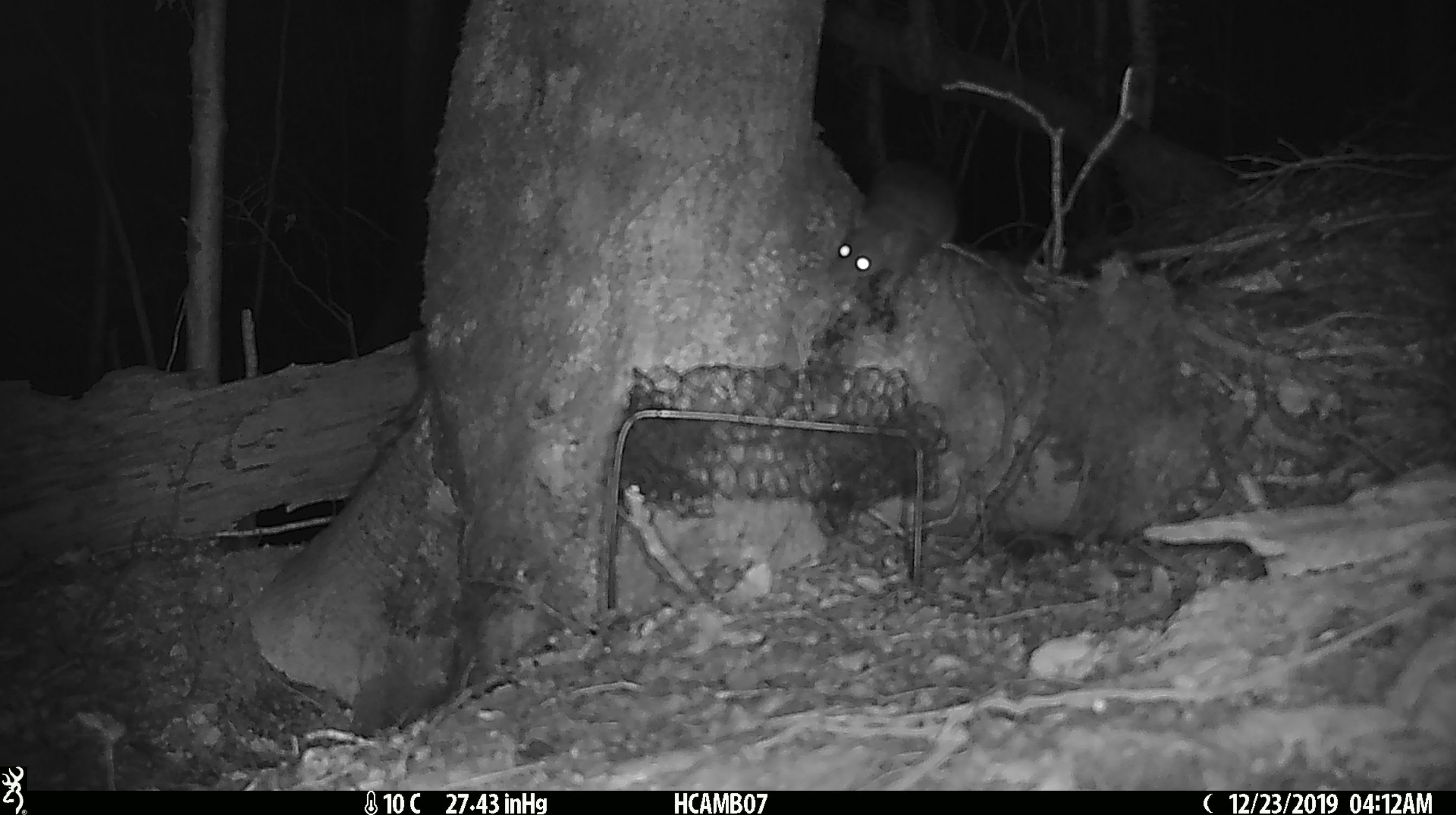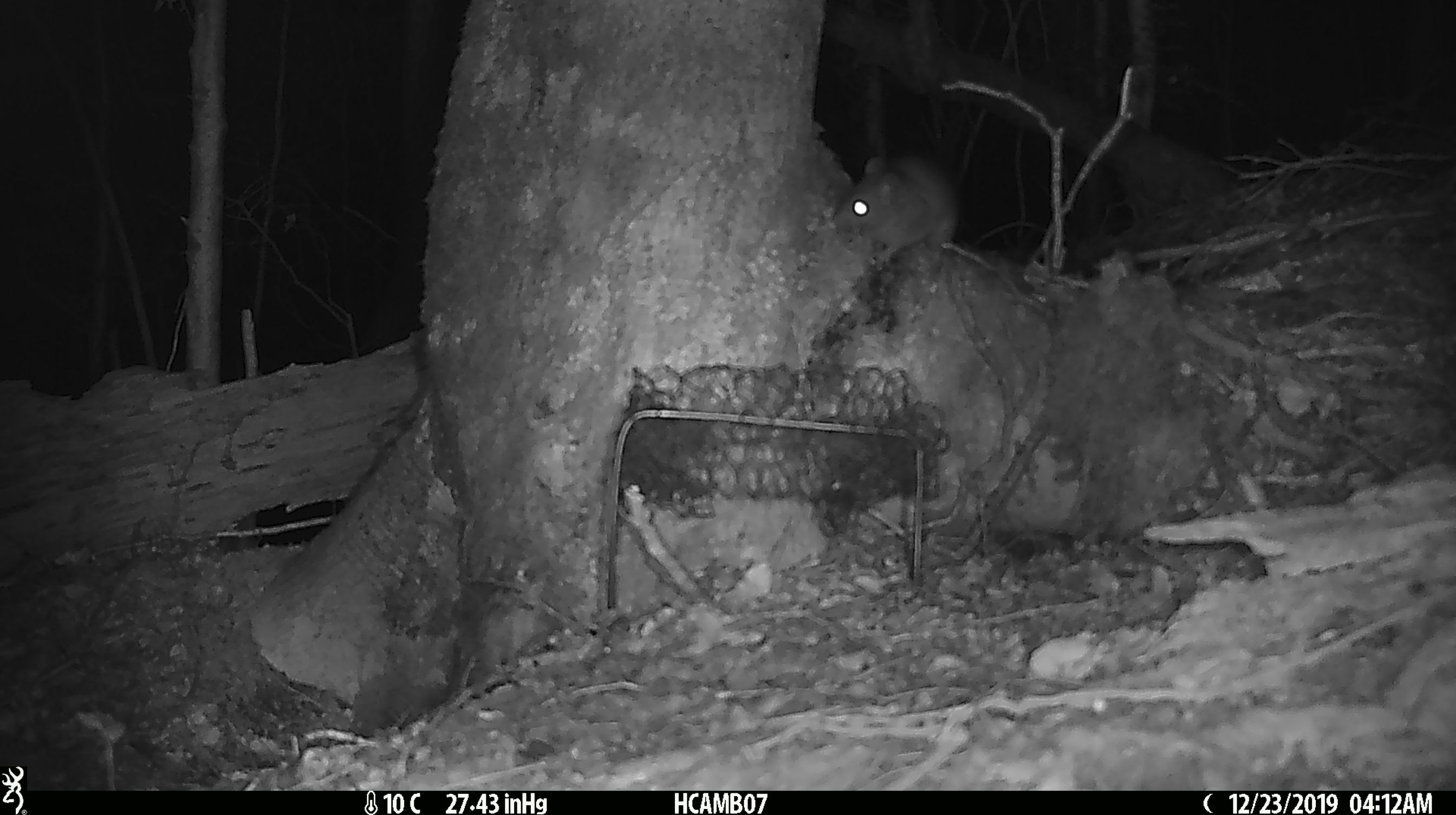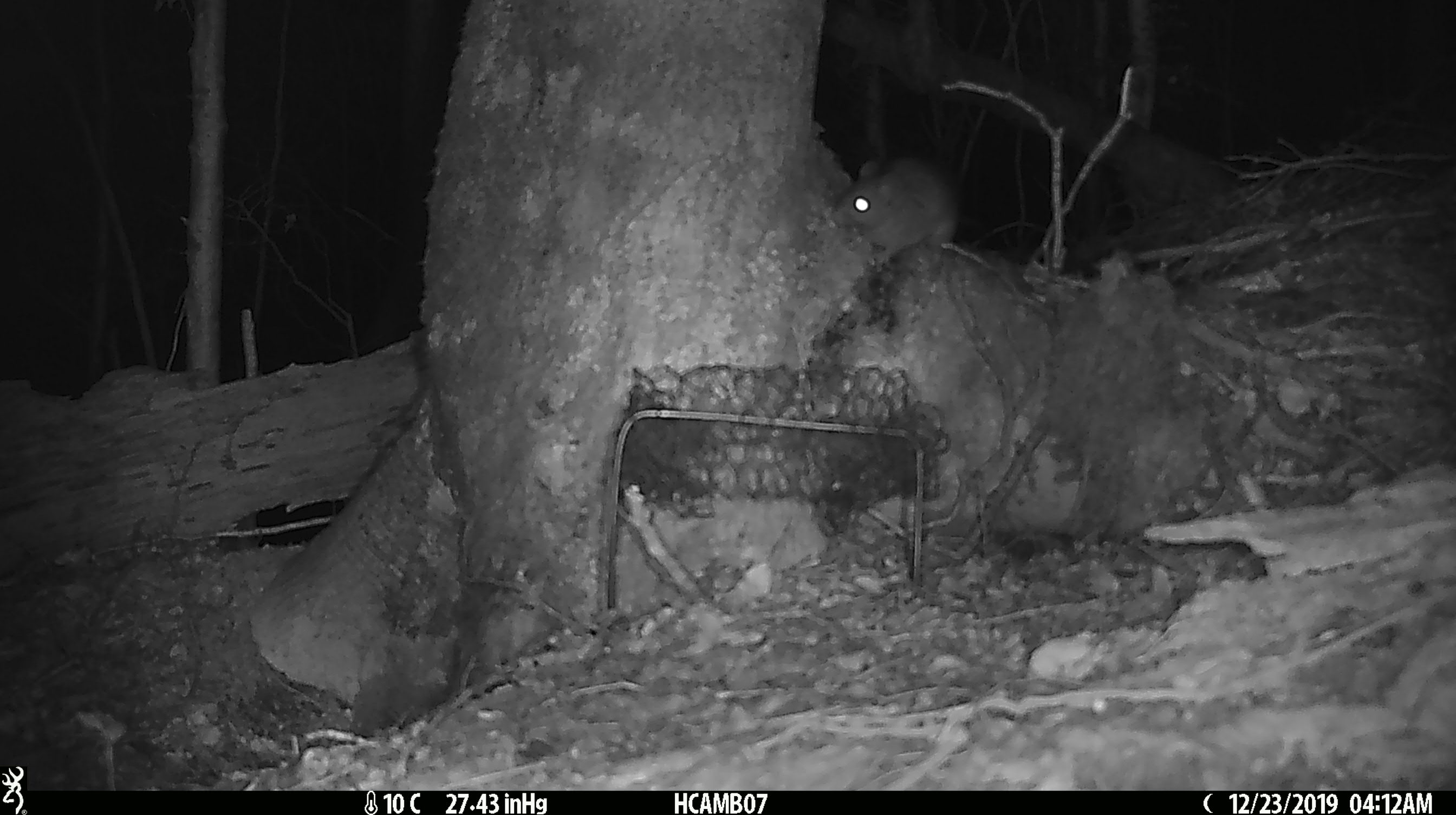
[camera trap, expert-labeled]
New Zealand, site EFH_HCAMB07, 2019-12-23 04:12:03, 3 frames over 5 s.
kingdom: Animalia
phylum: Chordata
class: Mammalia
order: Rodentia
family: Muridae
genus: Rattus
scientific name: Rattus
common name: rat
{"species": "rat (Rattus)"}